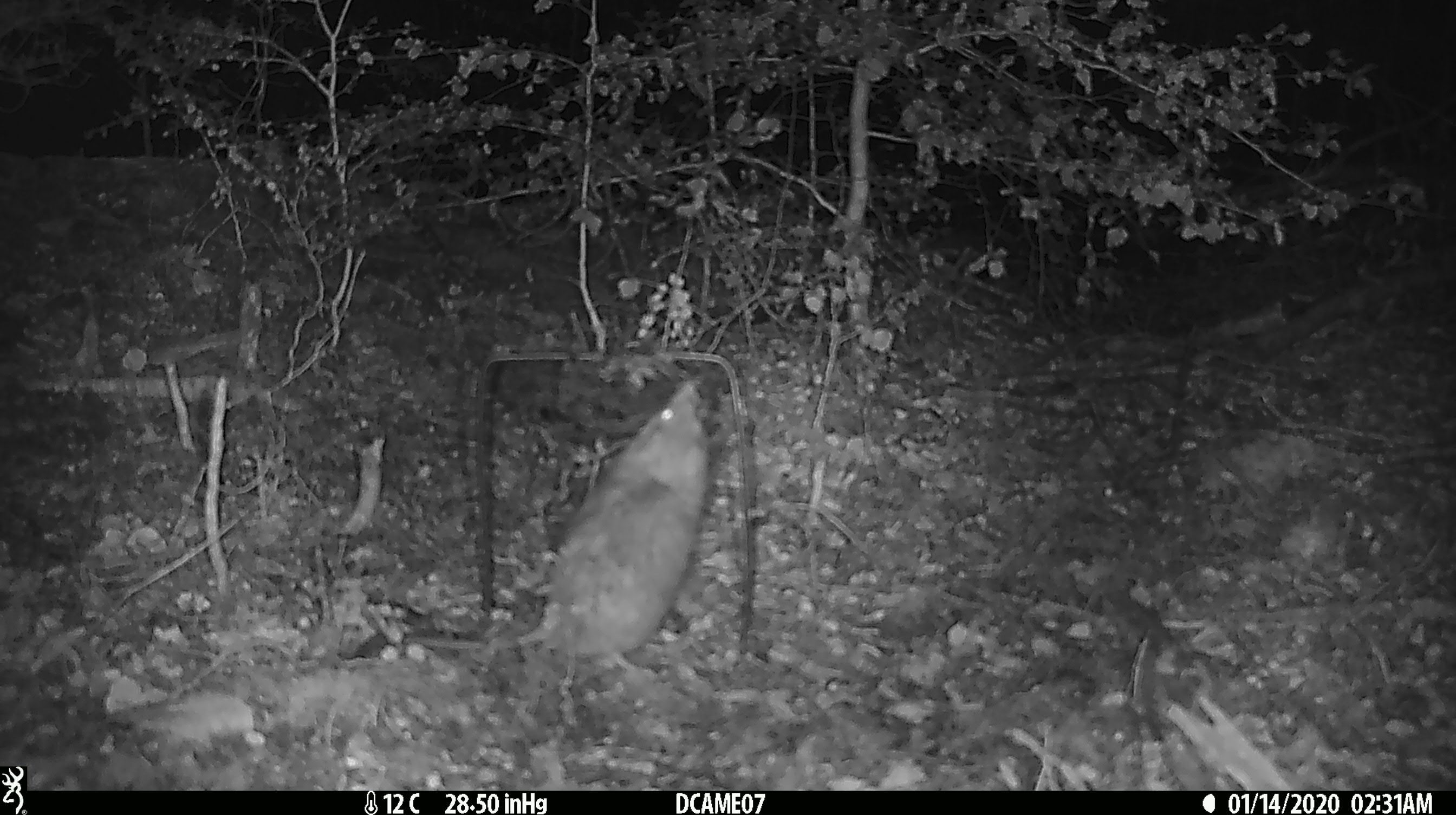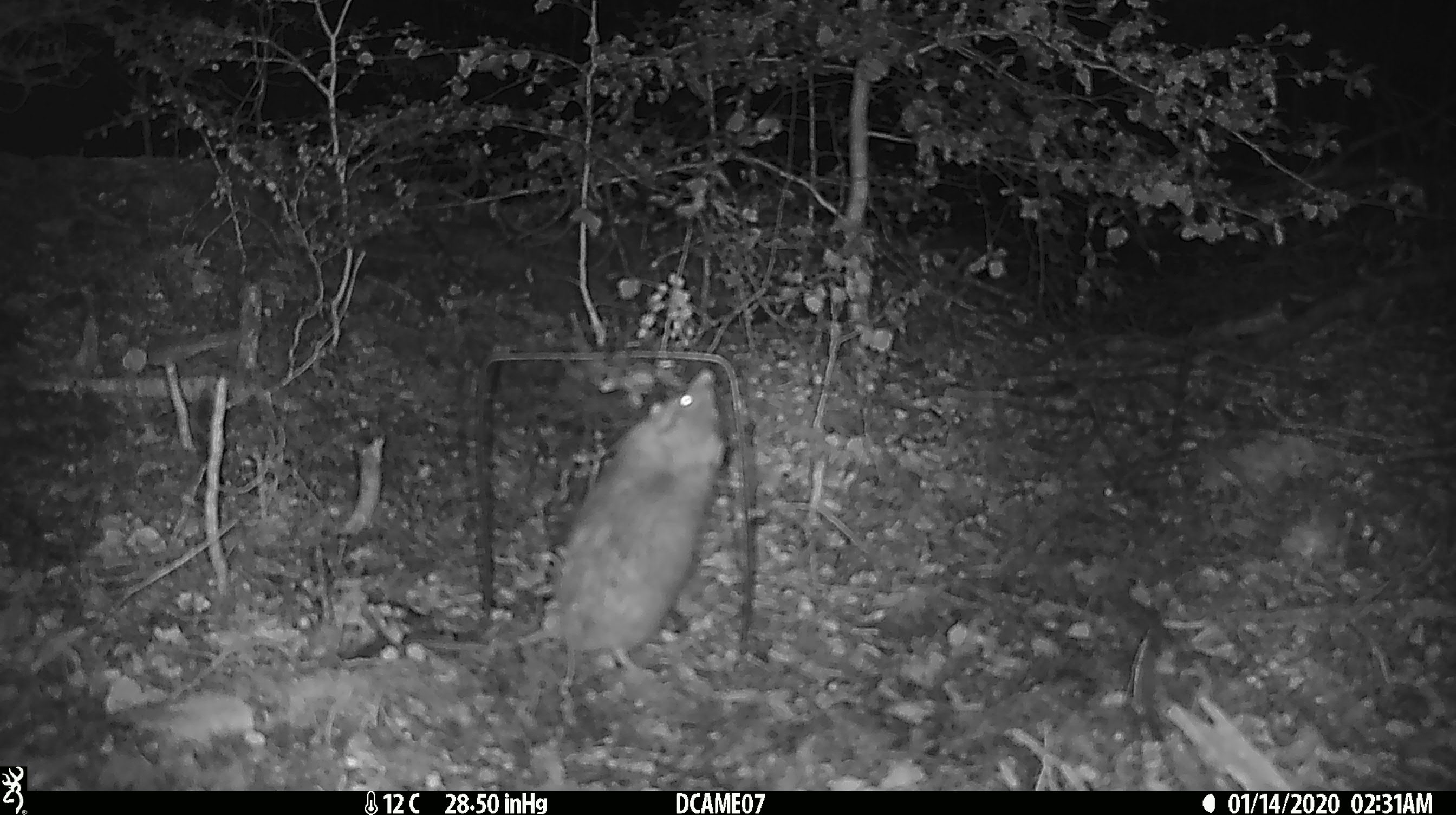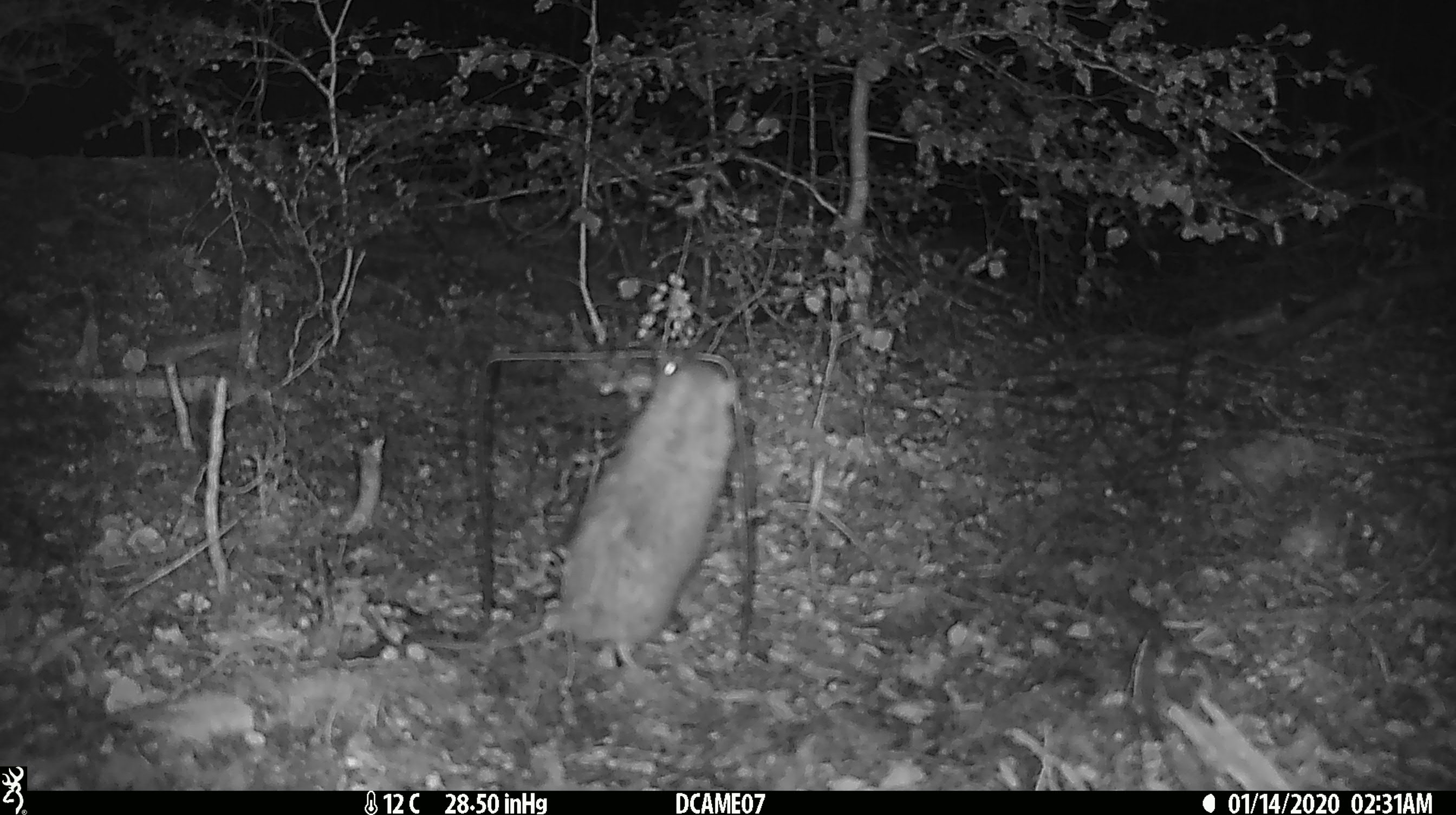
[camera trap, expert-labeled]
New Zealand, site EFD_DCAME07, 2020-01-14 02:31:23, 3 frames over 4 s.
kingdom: Animalia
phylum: Chordata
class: Mammalia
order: Rodentia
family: Muridae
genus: Rattus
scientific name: Rattus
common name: rat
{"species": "rat (Rattus)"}